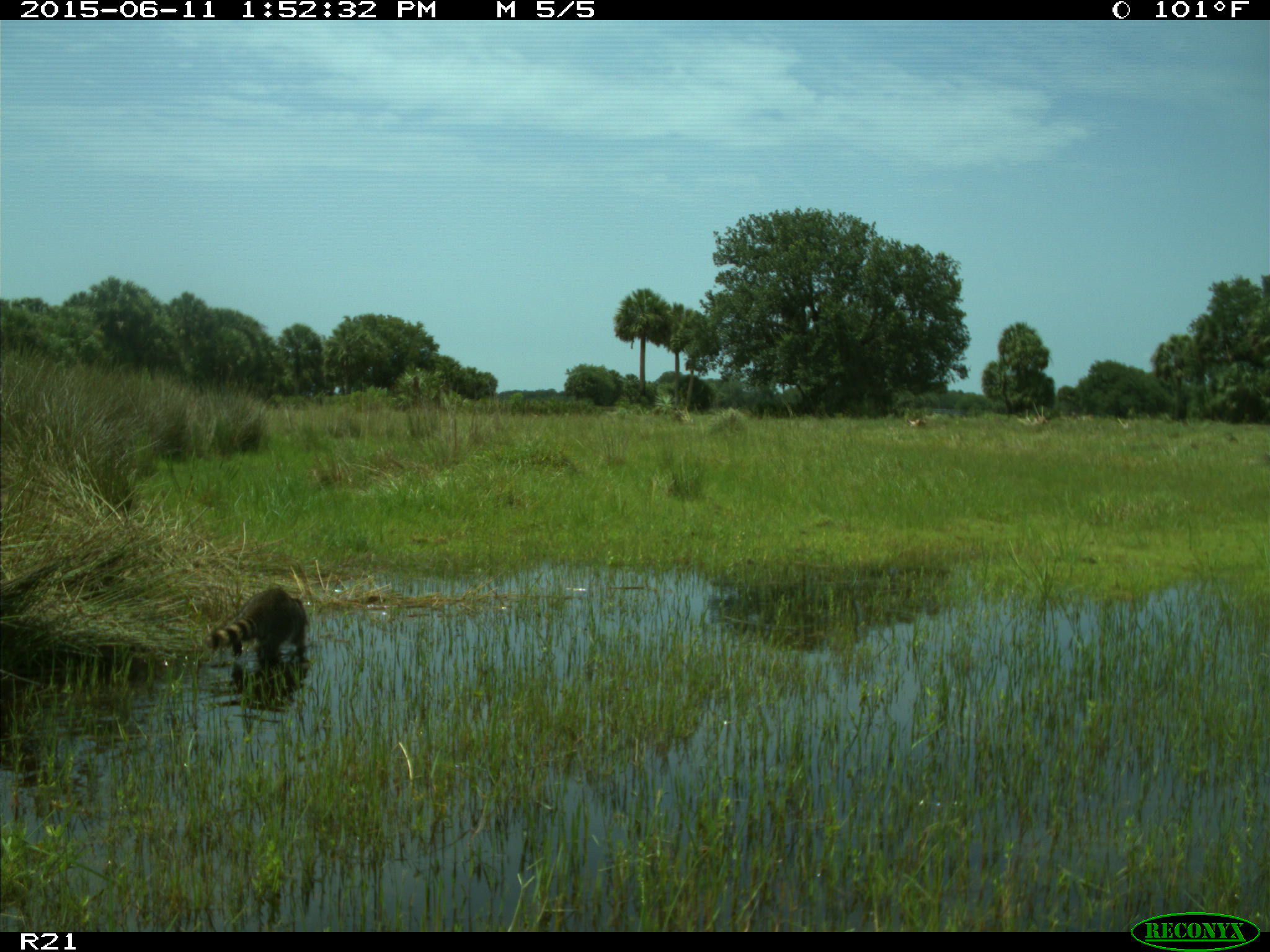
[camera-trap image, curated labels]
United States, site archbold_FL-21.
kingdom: Animalia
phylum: Chordata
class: Mammalia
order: Carnivora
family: Procyonidae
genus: Procyon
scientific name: Procyon lotor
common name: common raccoon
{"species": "Procyon lotor (common raccoon)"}